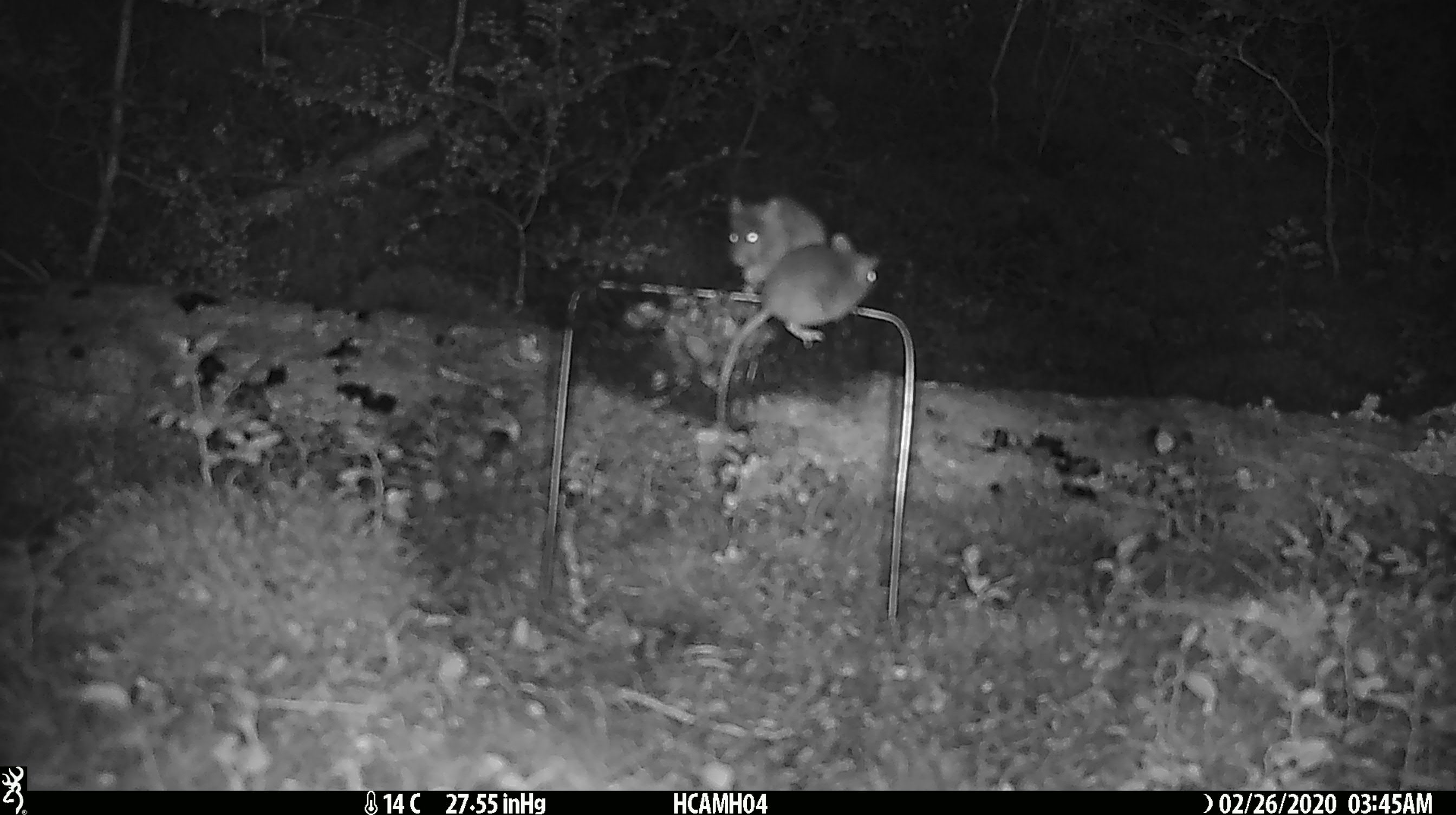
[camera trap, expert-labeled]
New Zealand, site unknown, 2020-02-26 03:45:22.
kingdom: Animalia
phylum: Chordata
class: Mammalia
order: Rodentia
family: Muridae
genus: Mus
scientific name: Mus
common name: mouse